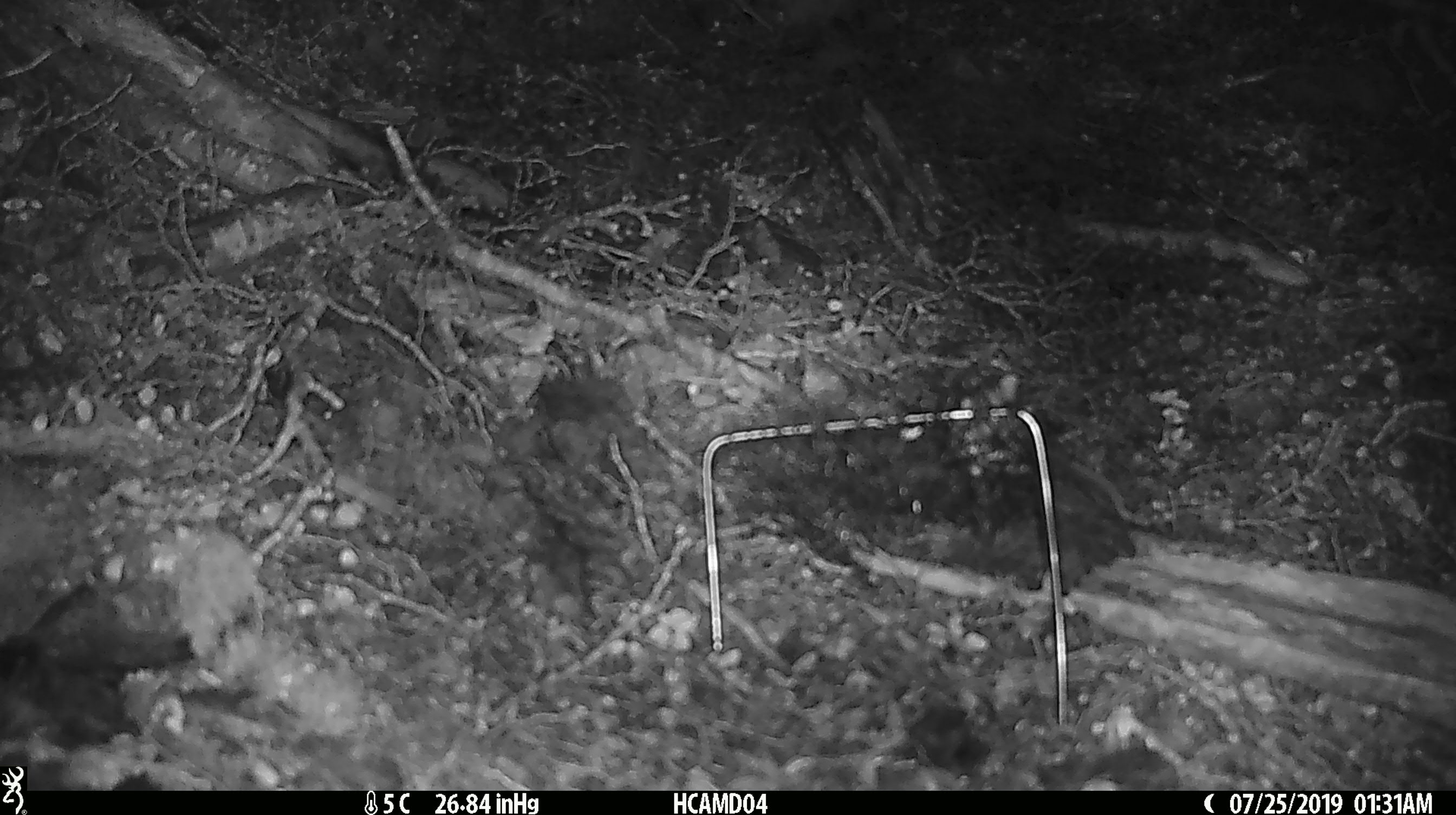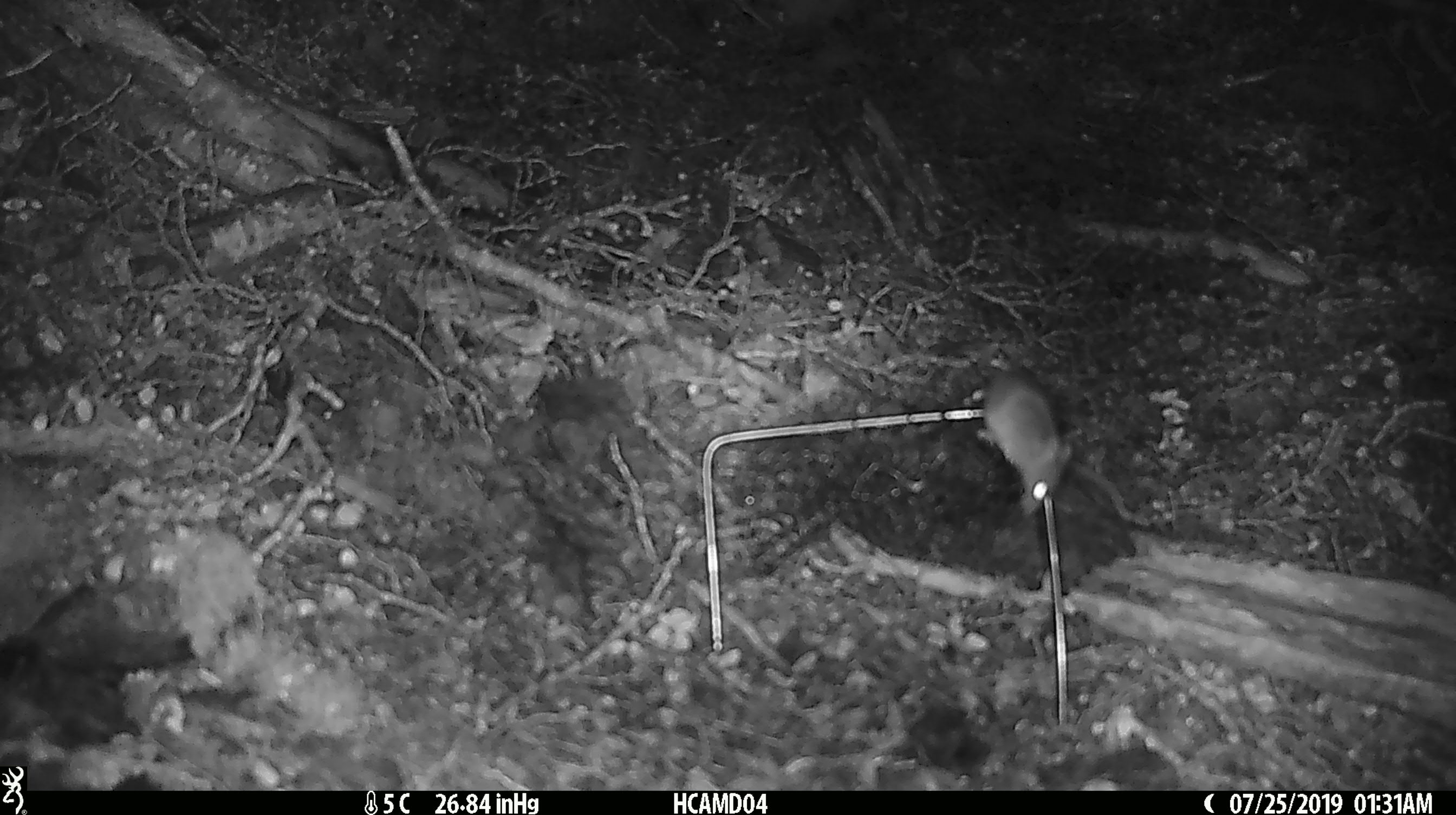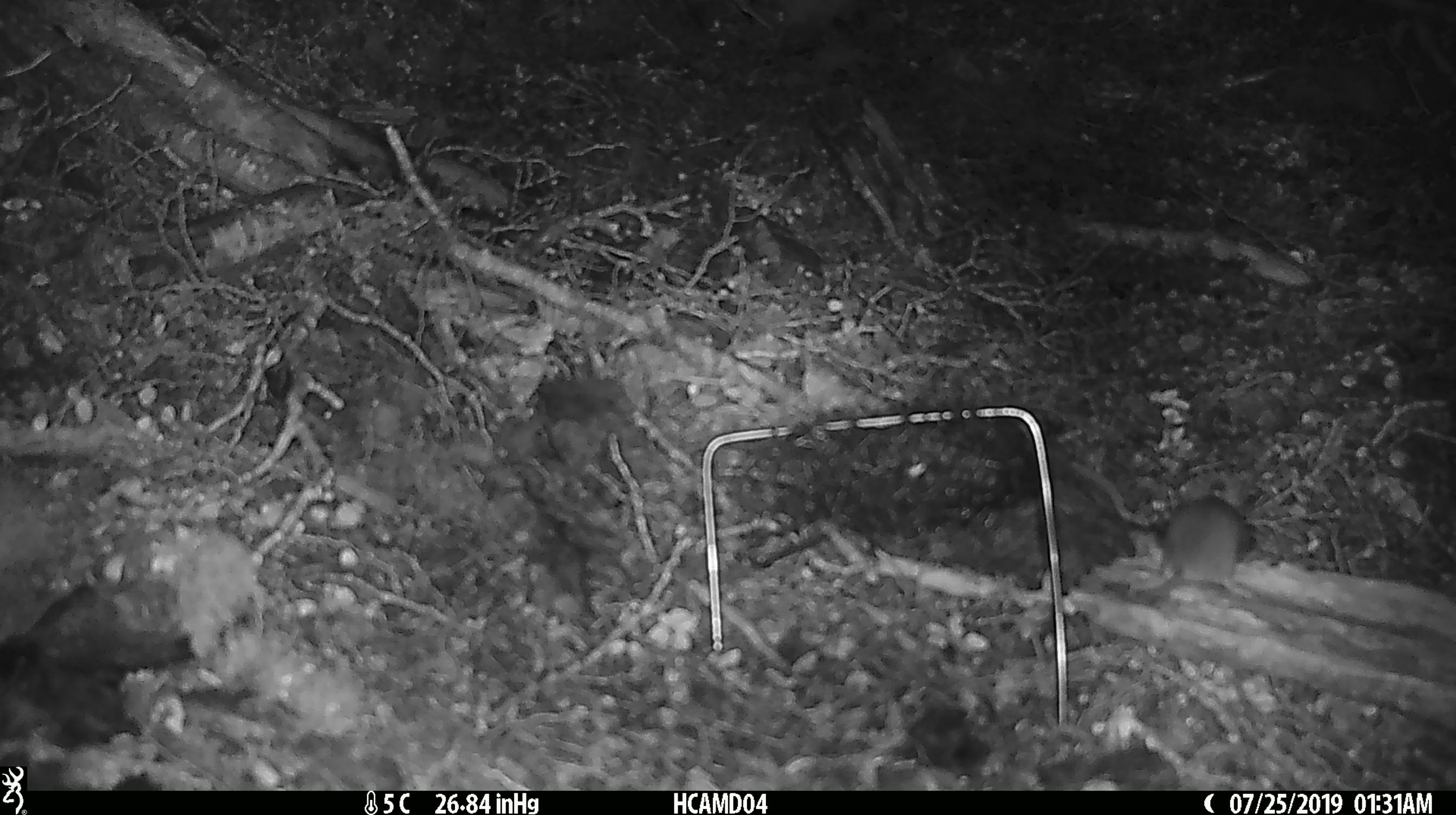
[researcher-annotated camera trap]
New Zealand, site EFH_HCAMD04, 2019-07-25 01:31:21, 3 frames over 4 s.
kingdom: Animalia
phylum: Chordata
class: Mammalia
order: Rodentia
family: Muridae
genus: Mus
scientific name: Mus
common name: mouse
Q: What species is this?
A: Mouse (Mus).